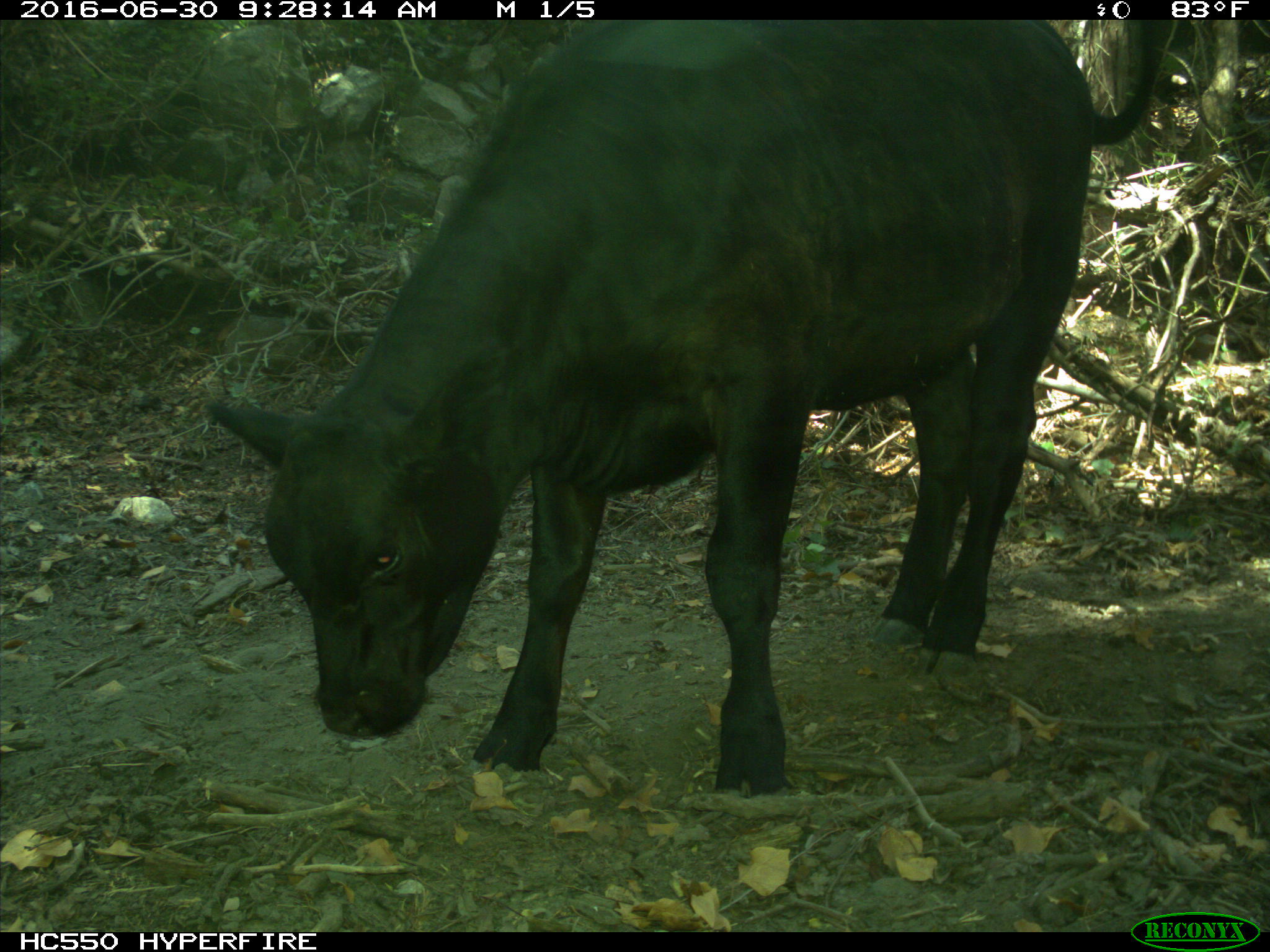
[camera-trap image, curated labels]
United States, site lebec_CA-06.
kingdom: Animalia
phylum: Chordata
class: Mammalia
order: Artiodactyla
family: Bovidae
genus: Bos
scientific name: Bos taurus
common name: domestic cow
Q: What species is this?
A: Bos taurus (domestic cow).